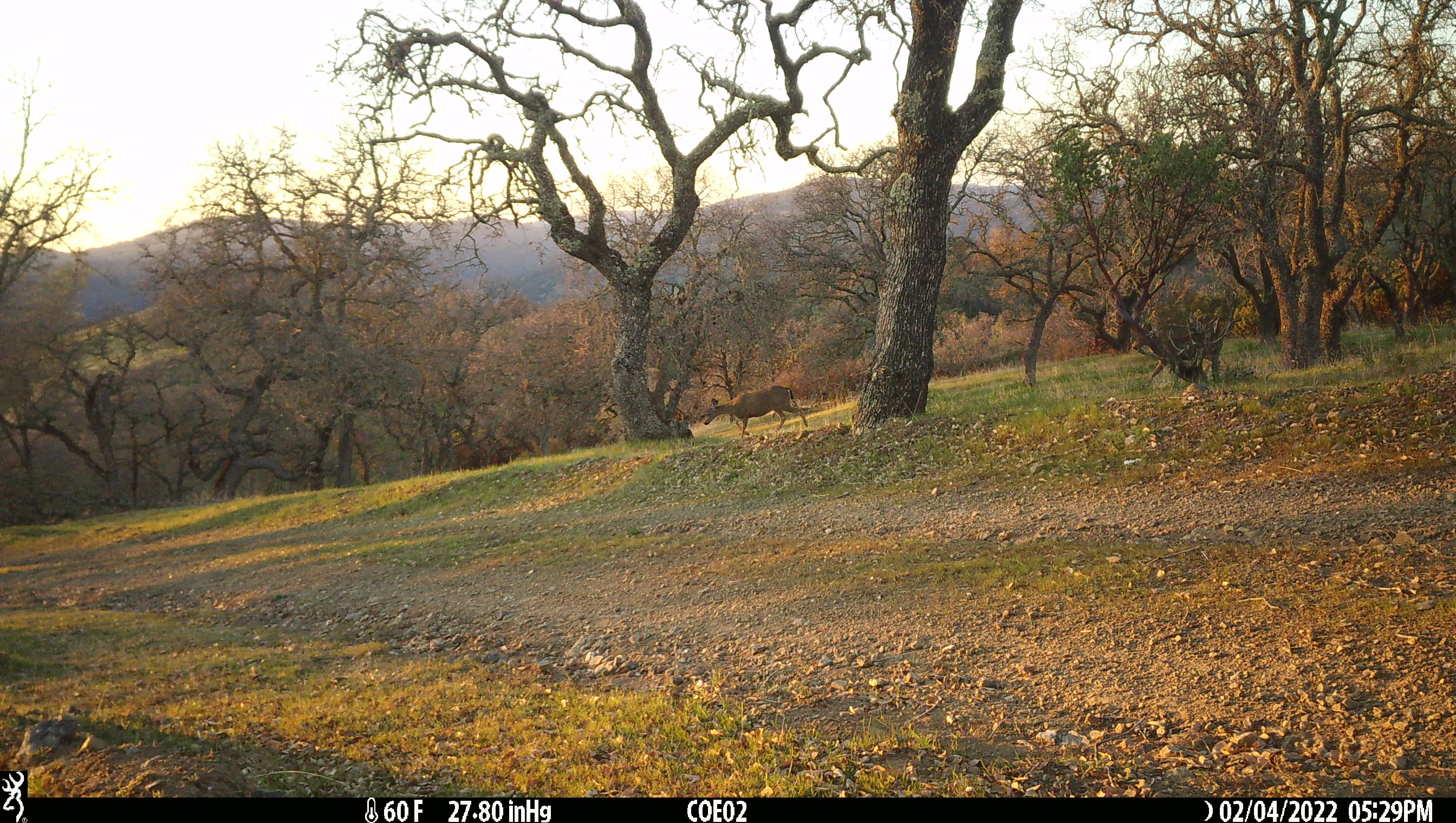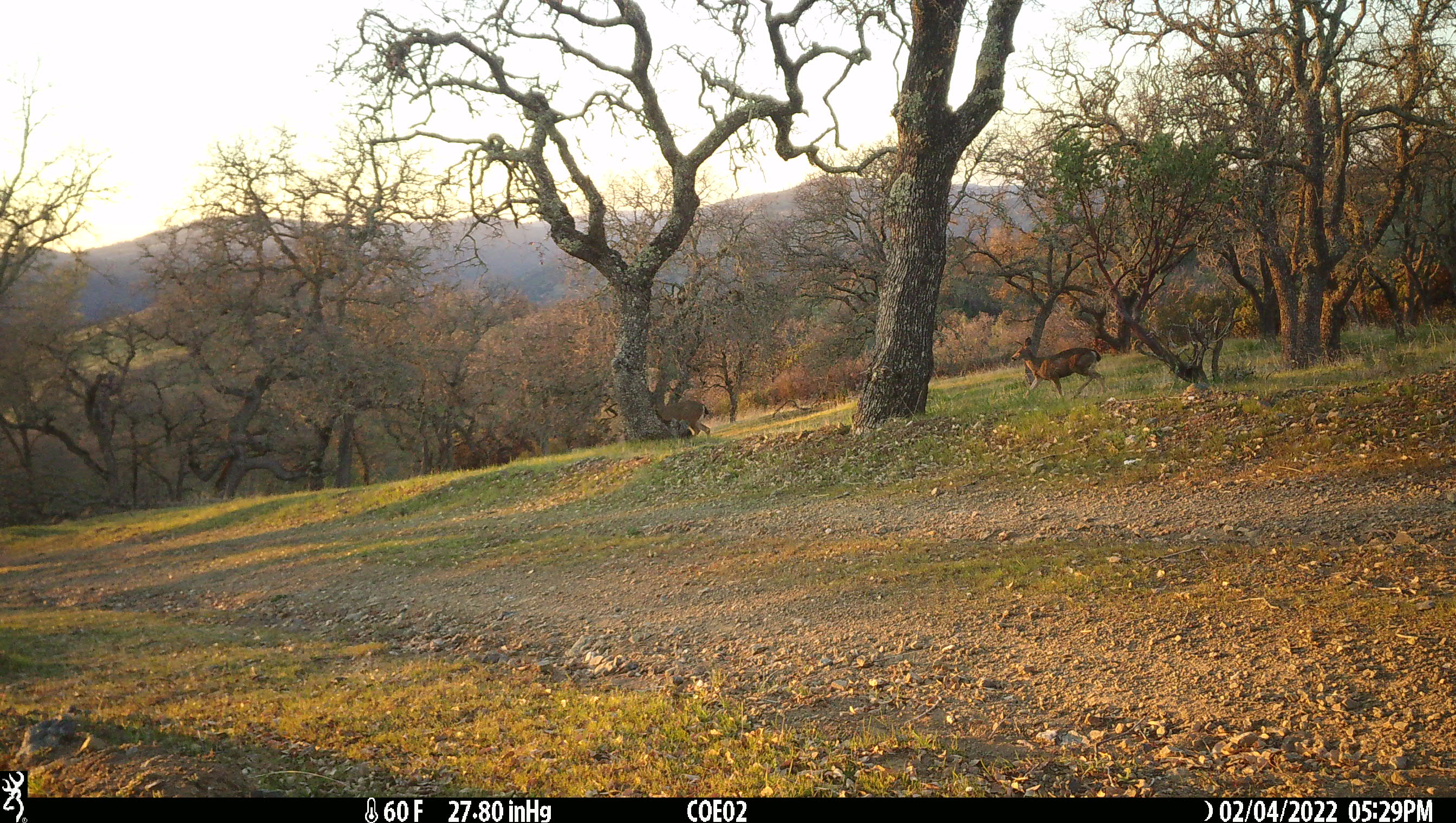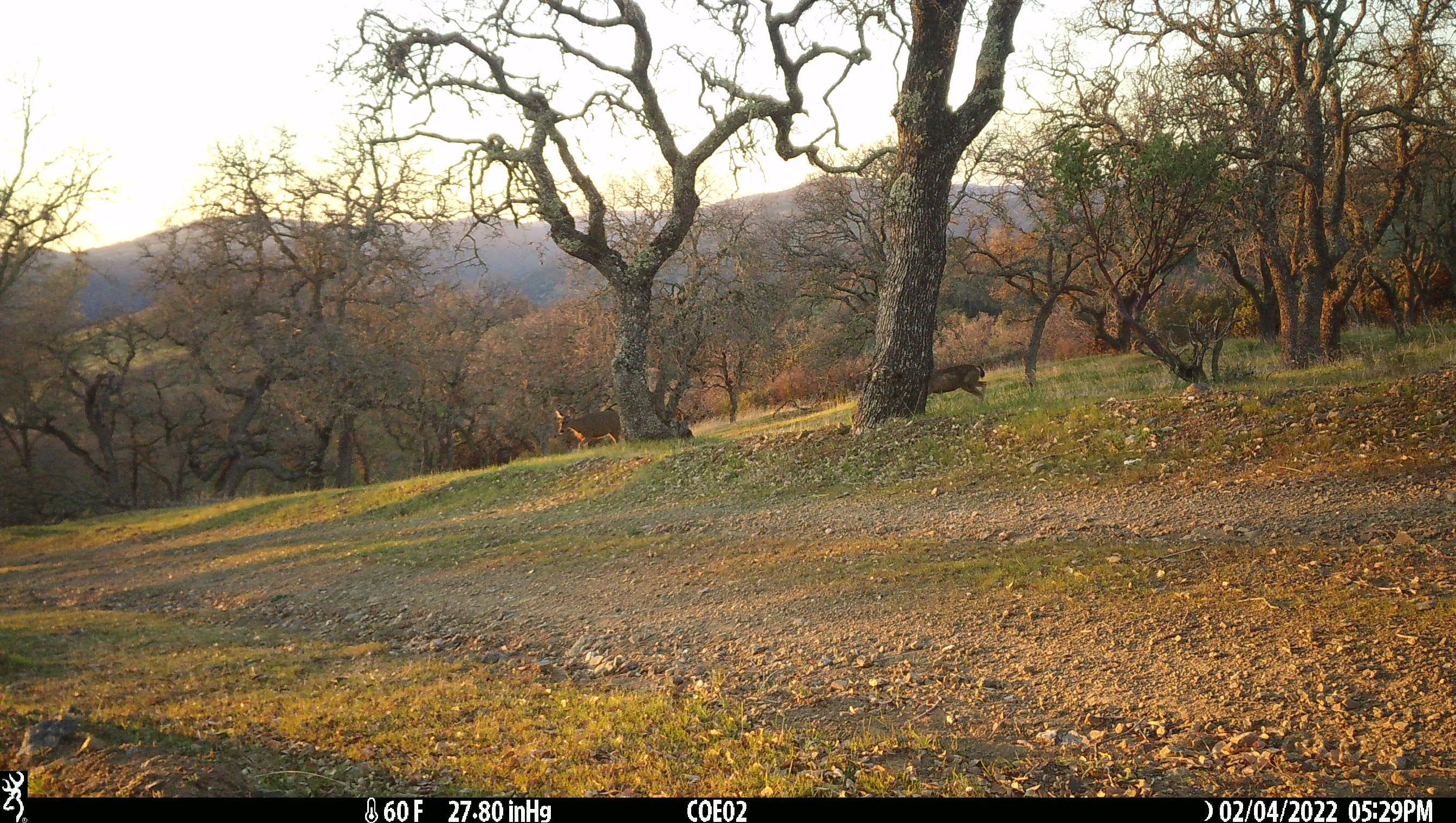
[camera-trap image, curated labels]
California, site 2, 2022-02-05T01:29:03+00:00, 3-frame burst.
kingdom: Animalia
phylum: Chordata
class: Mammalia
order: Artiodactyla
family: Cervidae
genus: Odocoileus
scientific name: Odocoileus hemionus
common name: mule deer